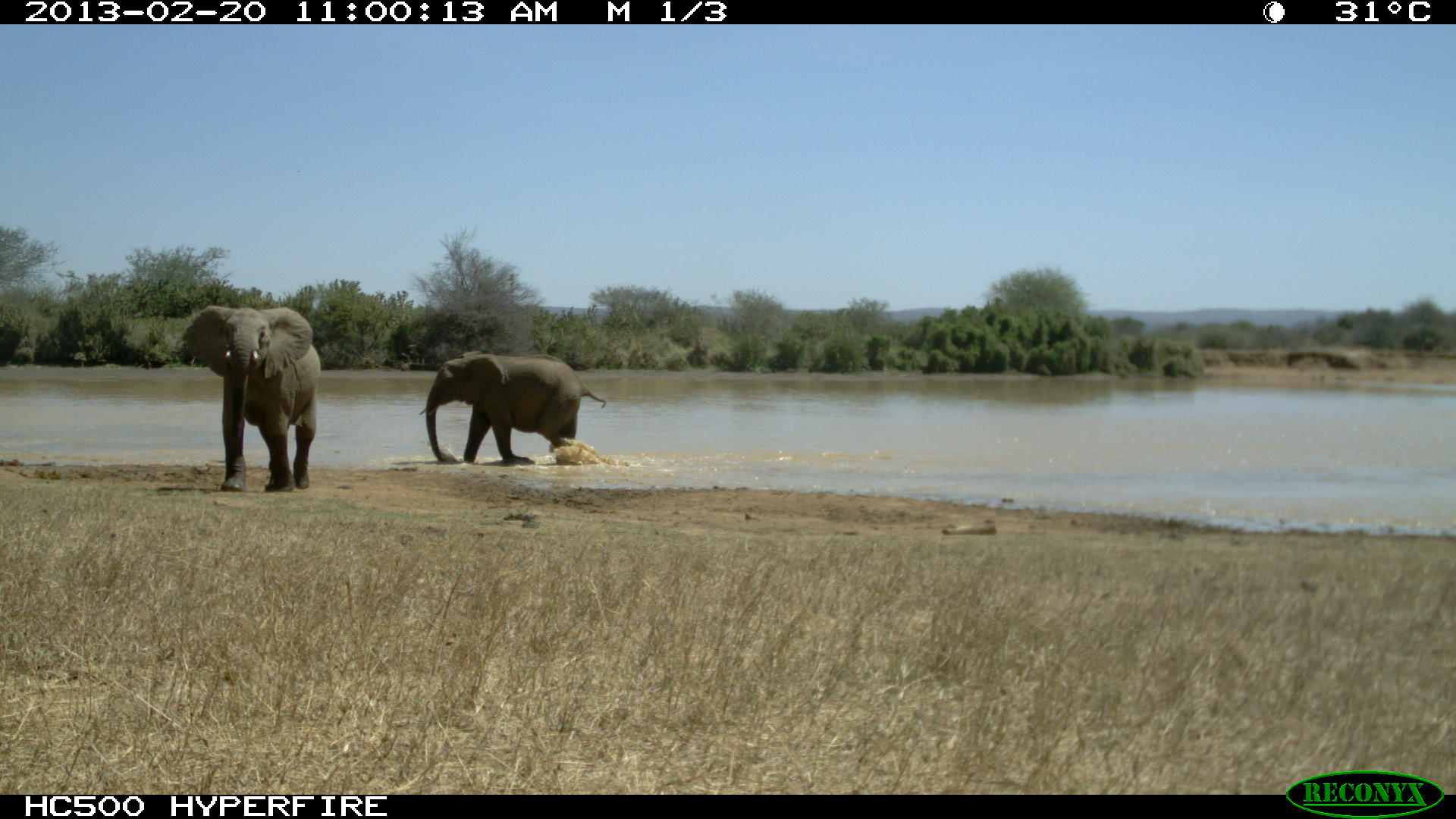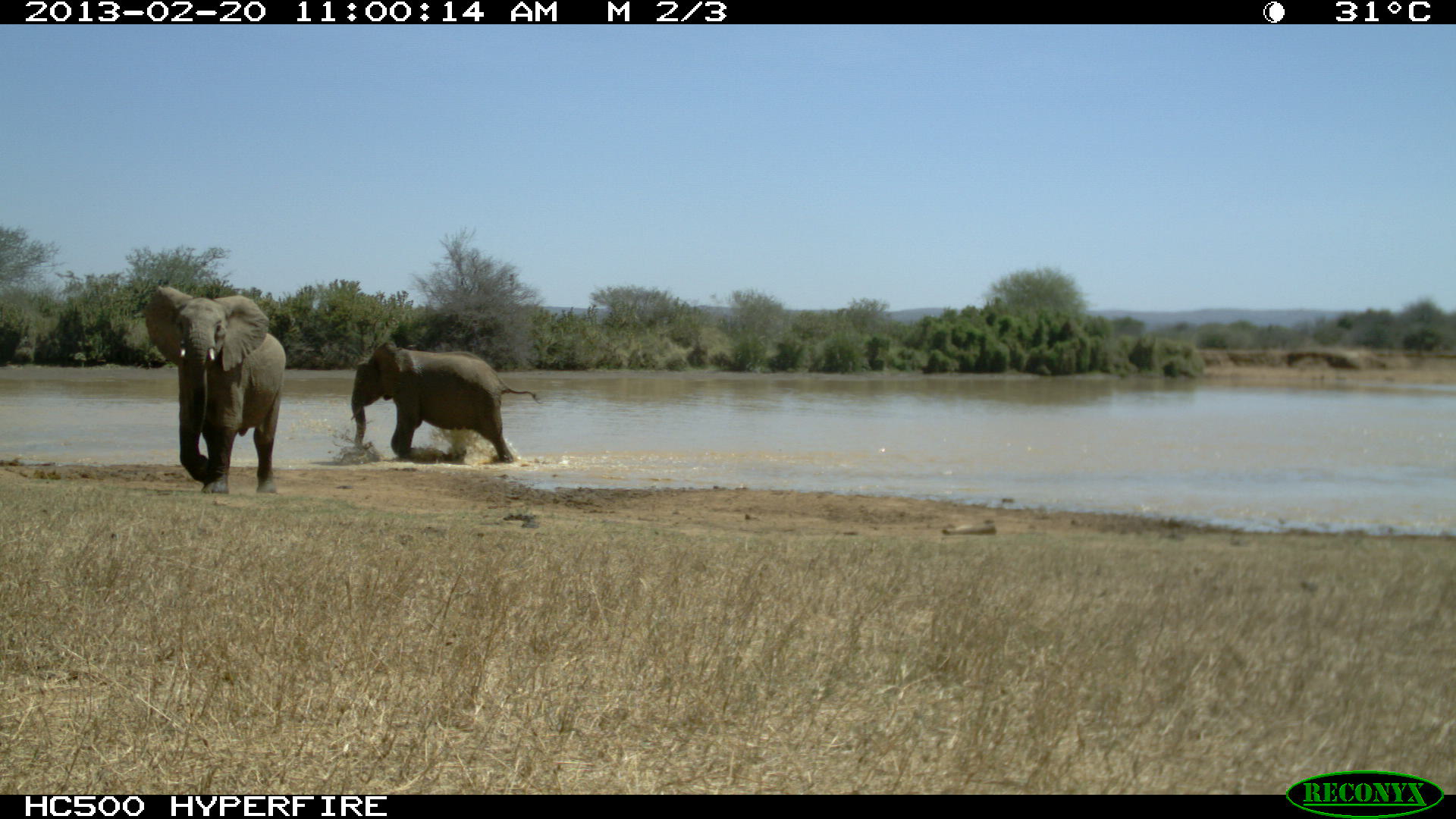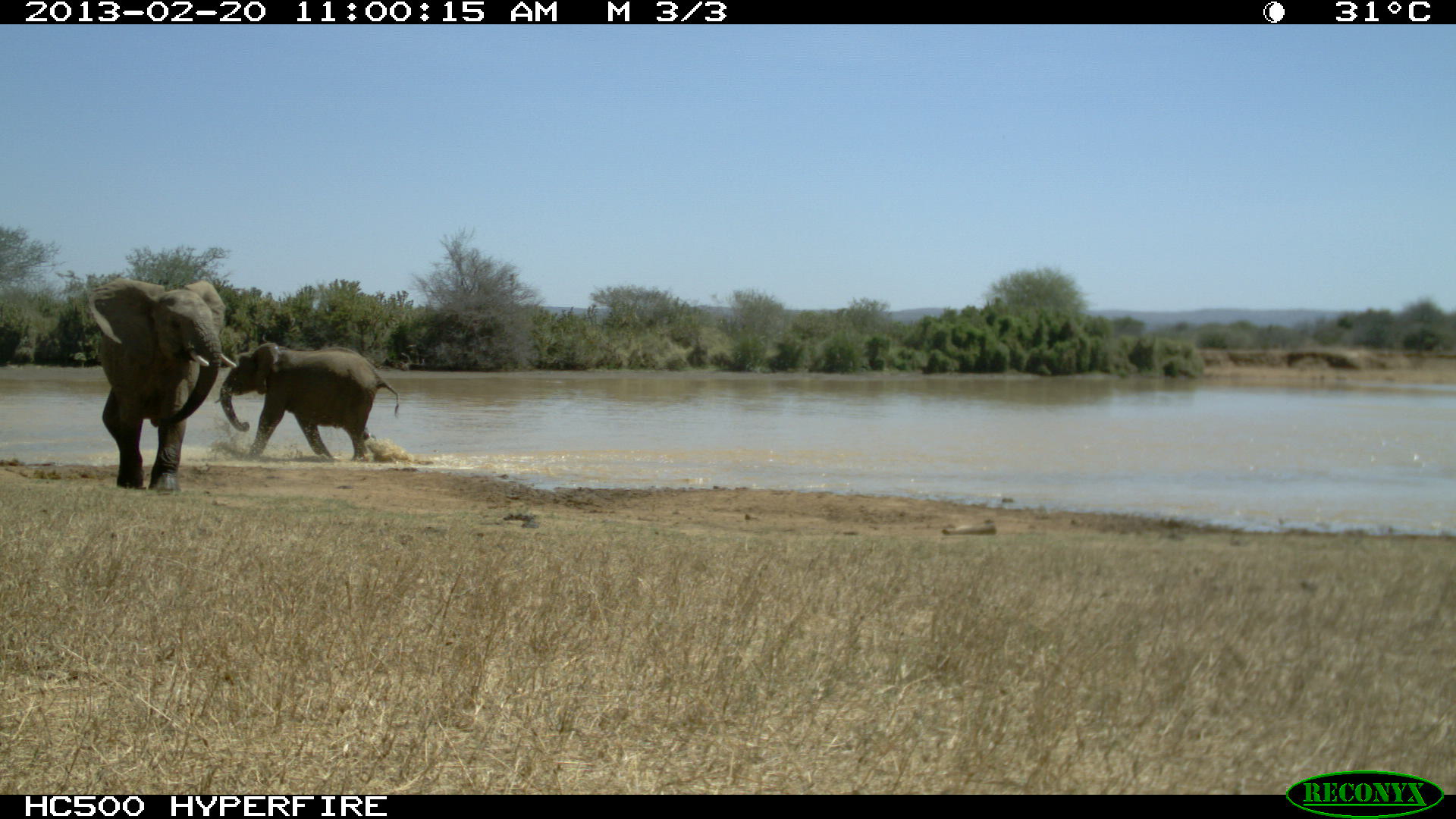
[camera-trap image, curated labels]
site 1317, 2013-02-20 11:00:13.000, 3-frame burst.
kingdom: Animalia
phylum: Chordata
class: Mammalia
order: Proboscidea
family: Elephantidae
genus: Loxodonta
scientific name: Loxodonta africana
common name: african bush elephant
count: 2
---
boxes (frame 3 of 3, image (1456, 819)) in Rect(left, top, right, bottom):
loxodonta africana: Rect(84, 278, 238, 492); Rect(214, 343, 400, 462)